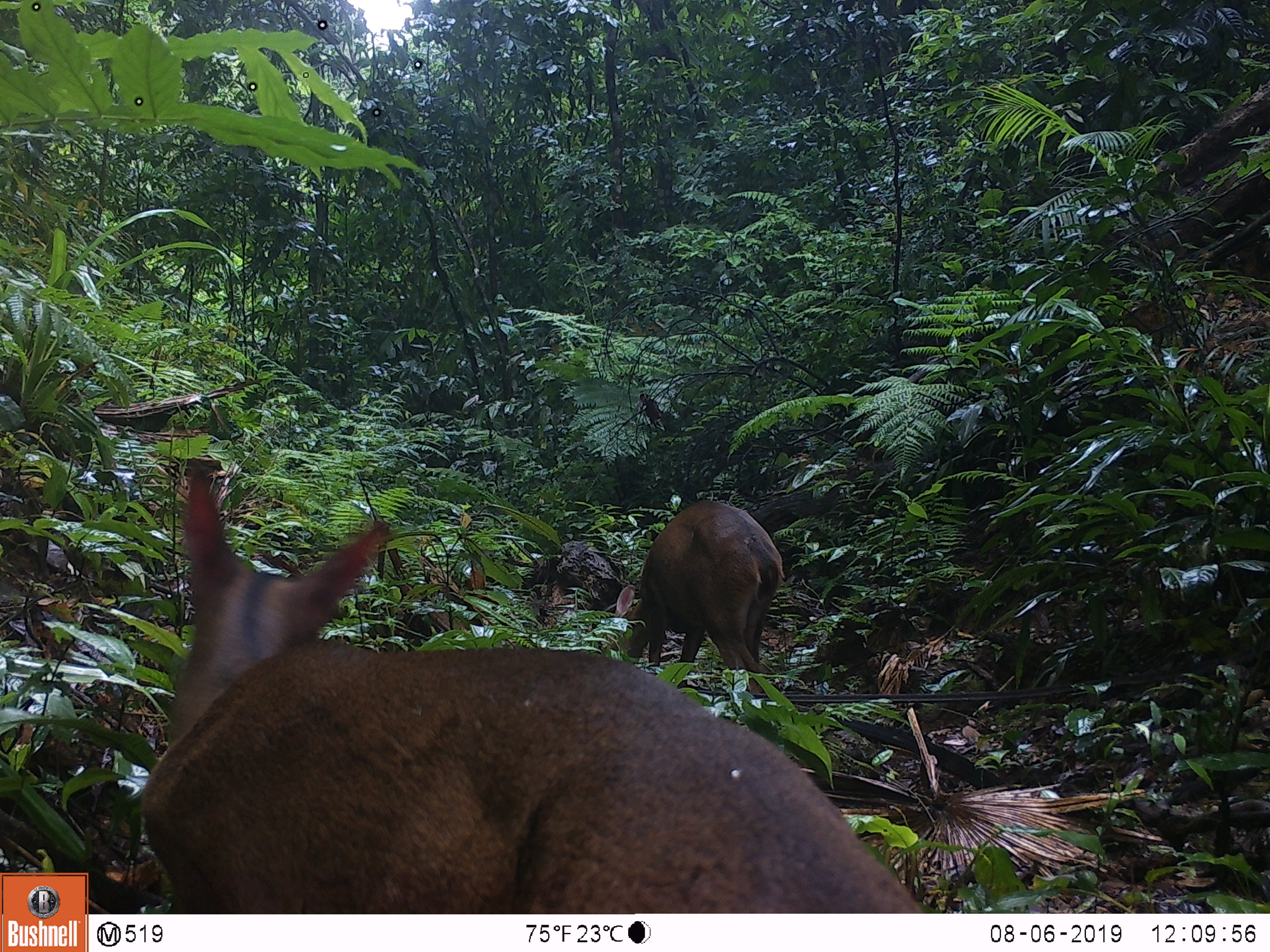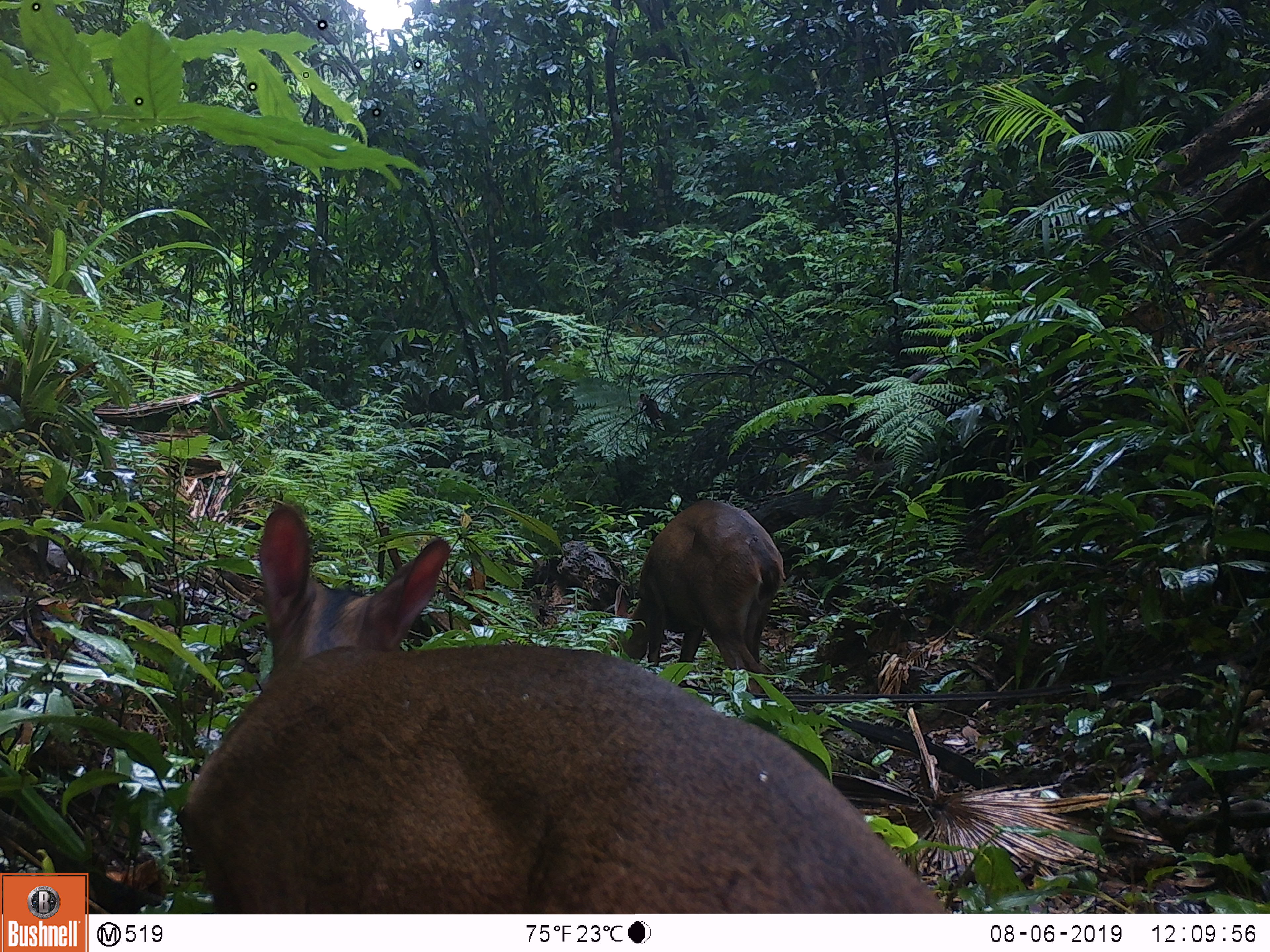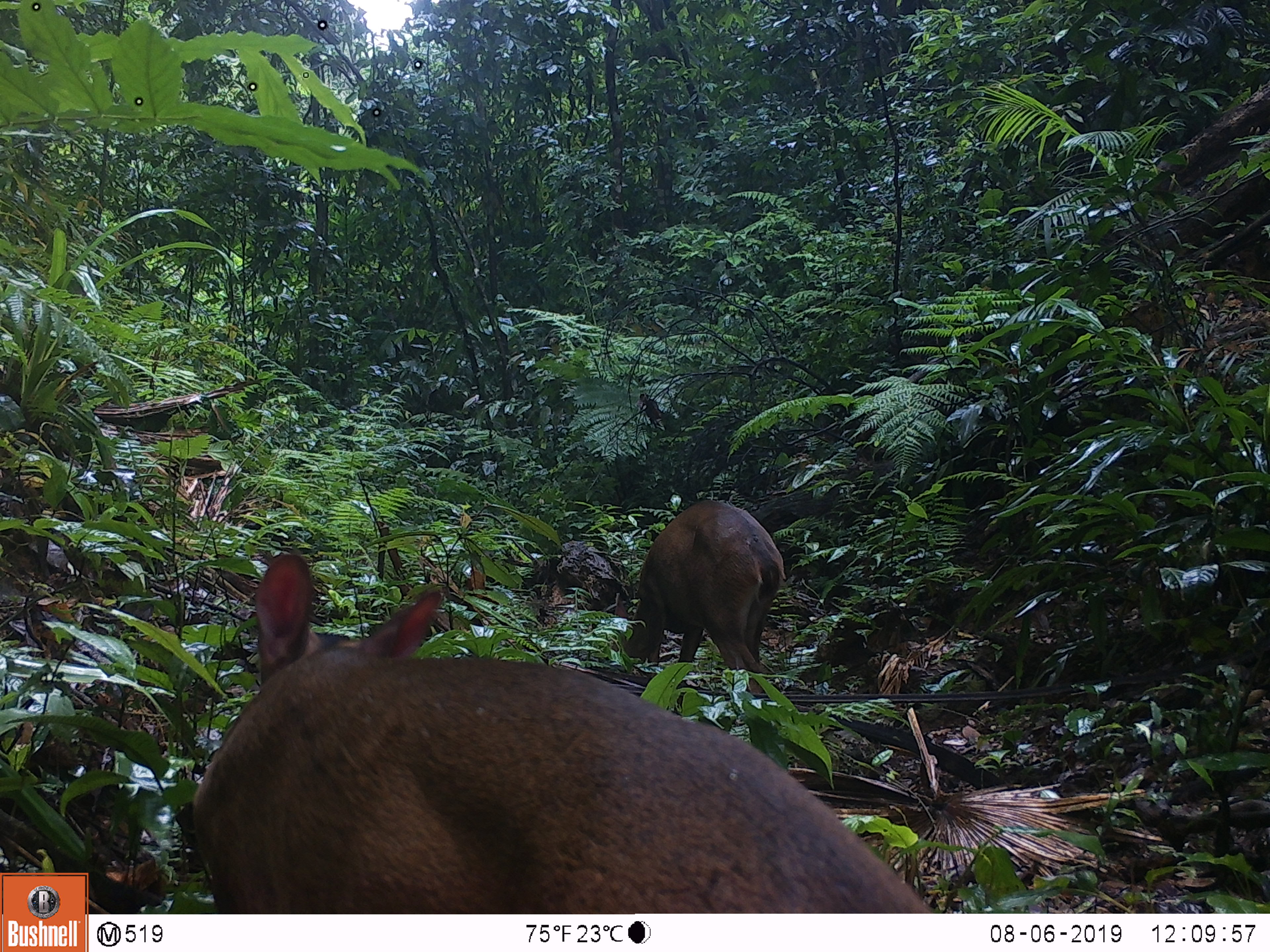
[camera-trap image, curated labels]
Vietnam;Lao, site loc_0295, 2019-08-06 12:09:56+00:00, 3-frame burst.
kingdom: Animalia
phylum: Chordata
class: Mammalia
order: Artiodactyla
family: Cervidae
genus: Muntiacus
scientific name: Muntiacus vuquangensis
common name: large-antlered muntjac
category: large antlered muntjac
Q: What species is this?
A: Large antlered muntjac (large-antlered muntjac) (Muntiacus vuquangensis).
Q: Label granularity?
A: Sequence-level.